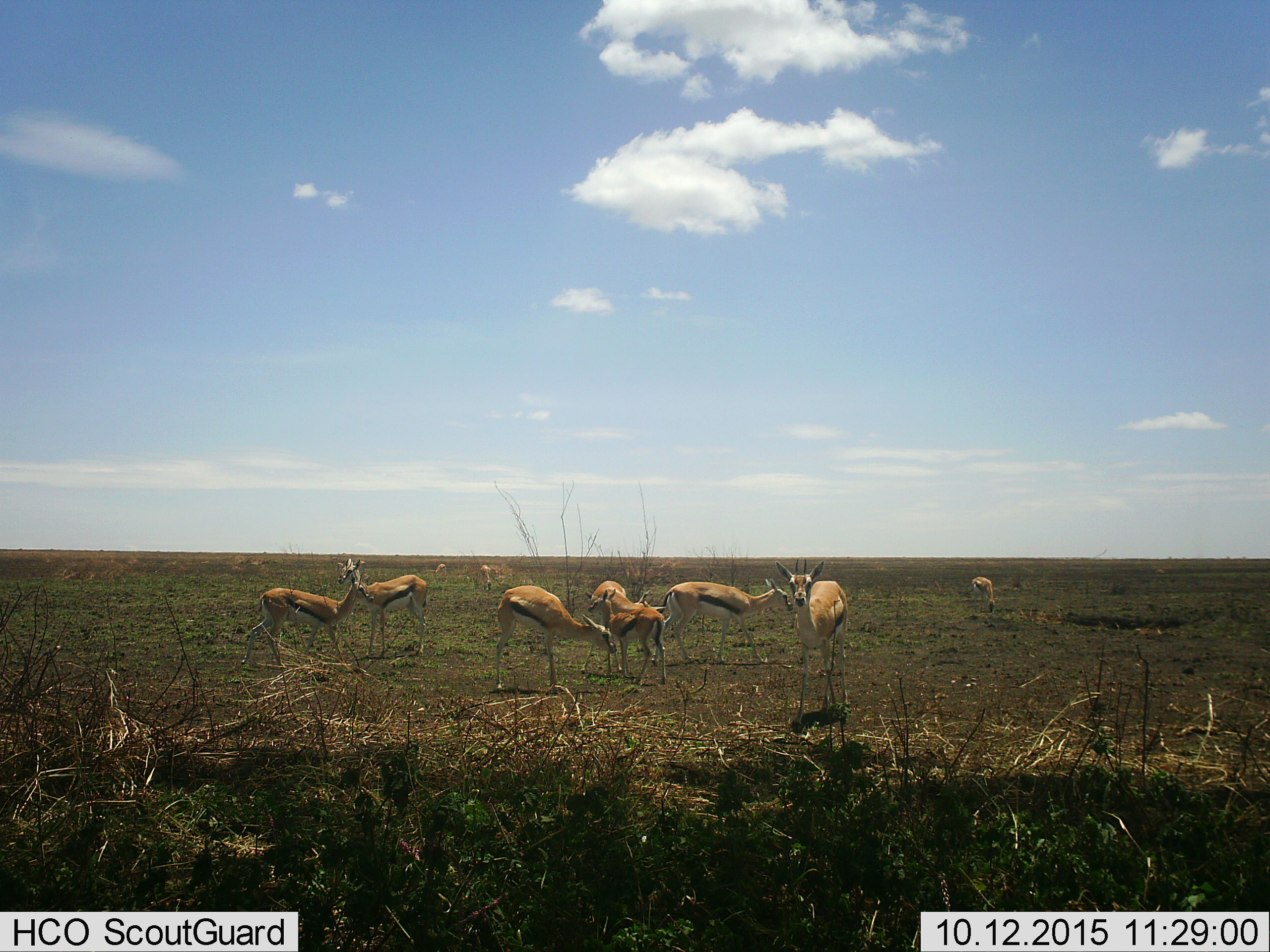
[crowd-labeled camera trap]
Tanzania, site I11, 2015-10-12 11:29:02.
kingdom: Animalia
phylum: Chordata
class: Mammalia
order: Artiodactyla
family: Bovidae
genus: Eudorcas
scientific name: Eudorcas thomsonii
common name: thomson's gazelle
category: gazellethomsons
Gazellethomsons (thomson's gazelle) (Eudorcas thomsonii), count 10. Behavior (volunteer vote fractions): standing 89%, resting 0%, moving 22%, interacting 0%. Young present (vote fraction): 33%. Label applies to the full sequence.